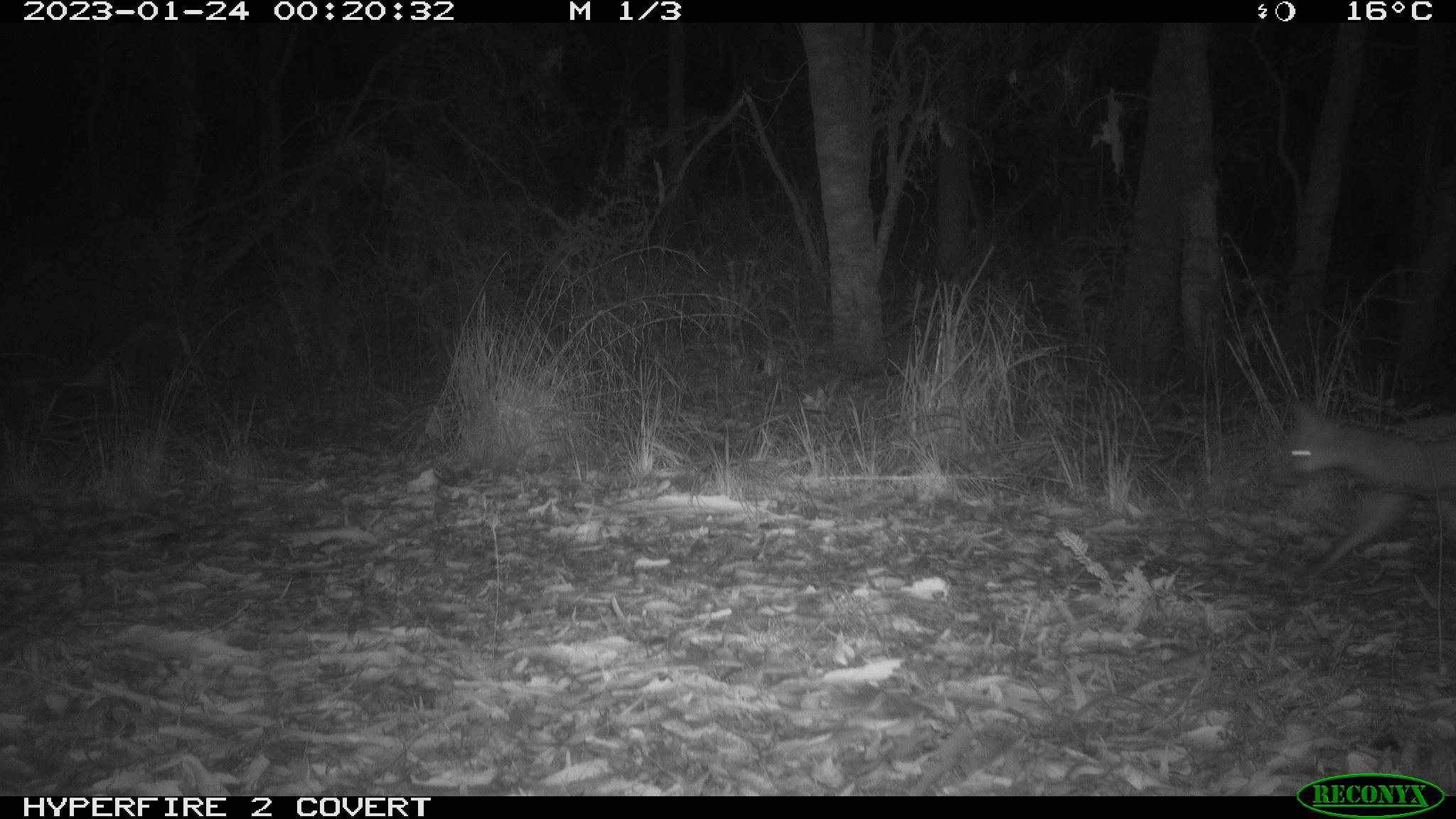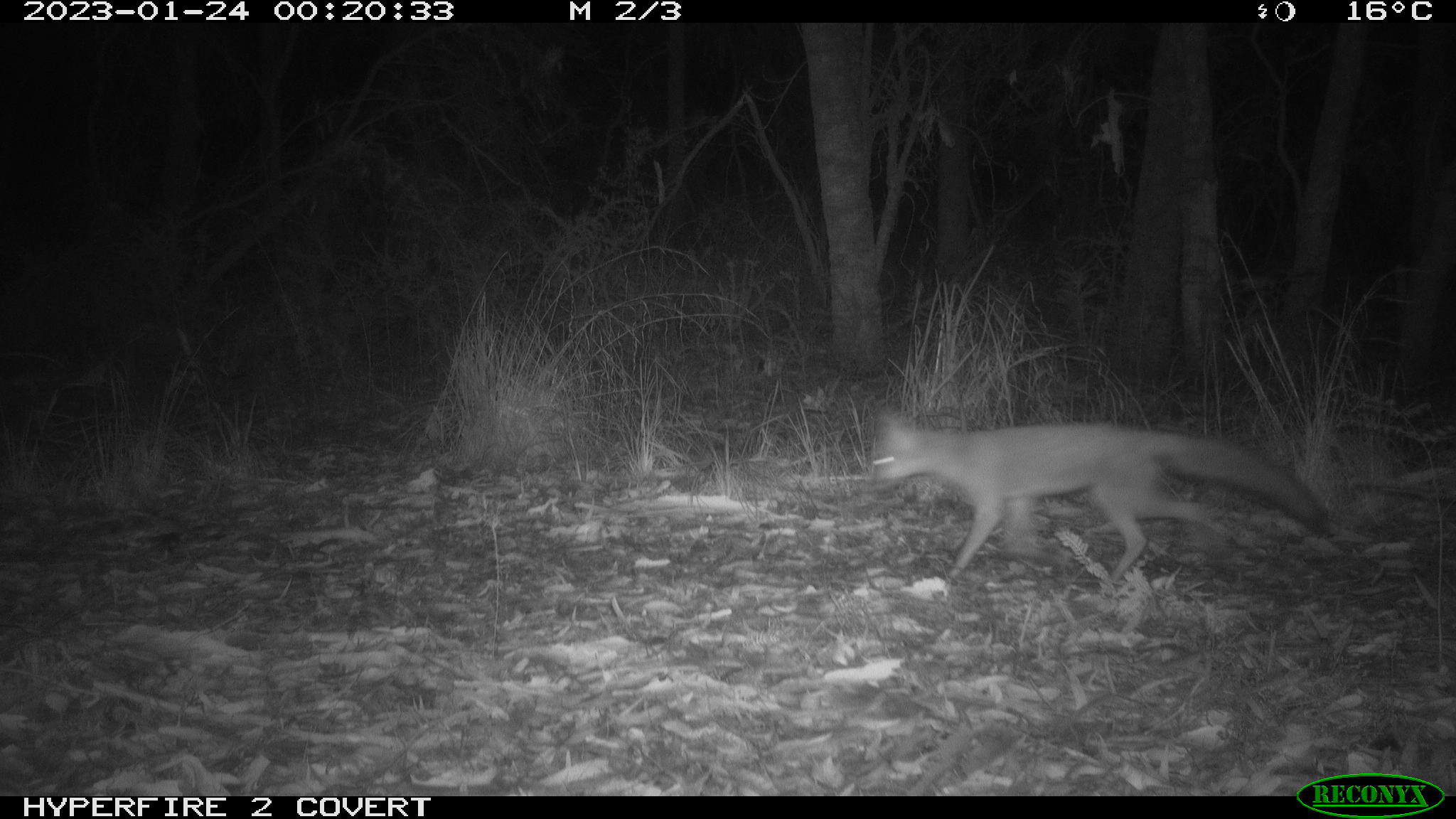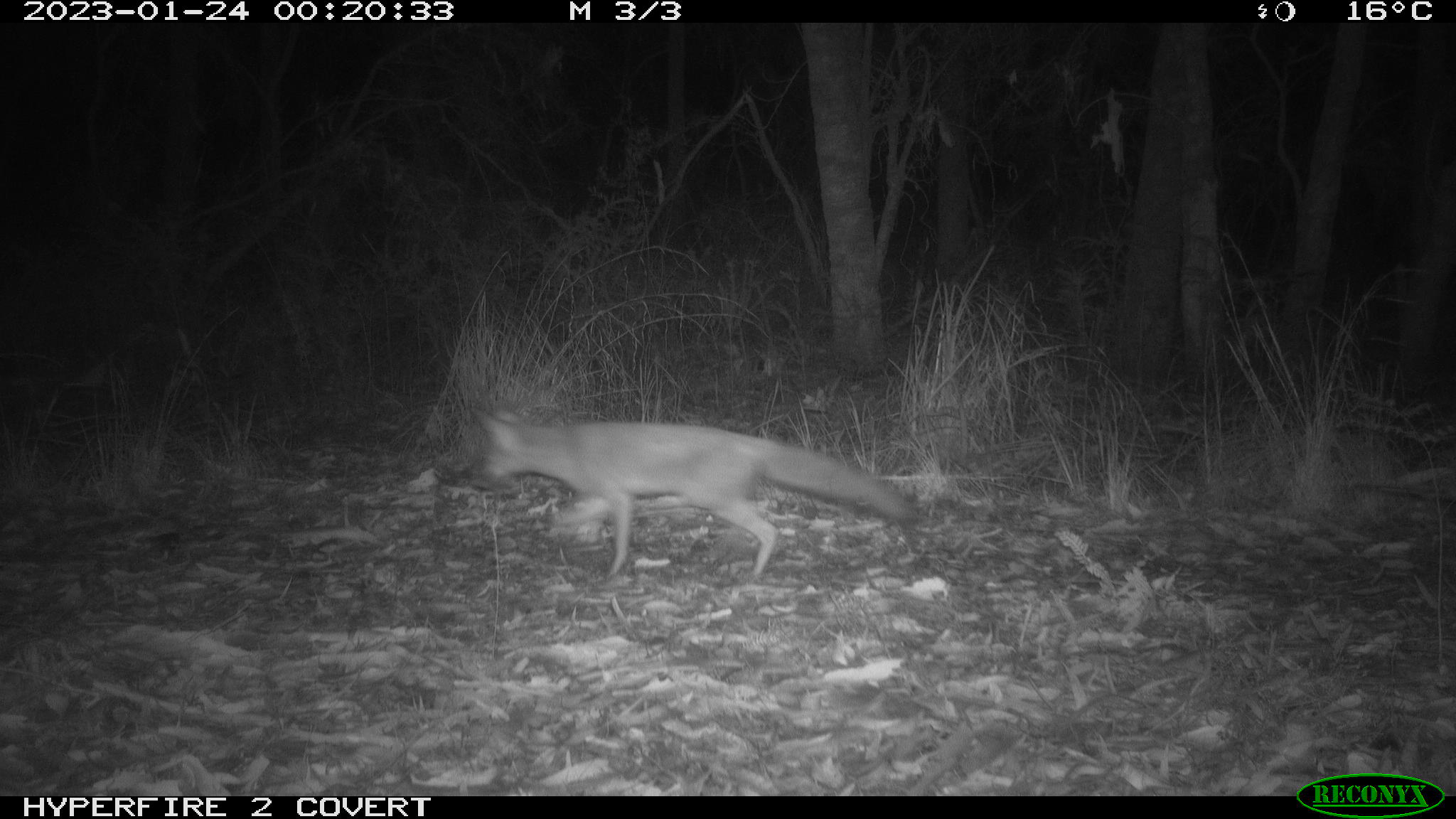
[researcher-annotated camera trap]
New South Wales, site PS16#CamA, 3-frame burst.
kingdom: Animalia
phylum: Chordata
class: Mammalia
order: Carnivora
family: Canidae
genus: Vulpes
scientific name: Vulpes vulpes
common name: red fox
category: fox